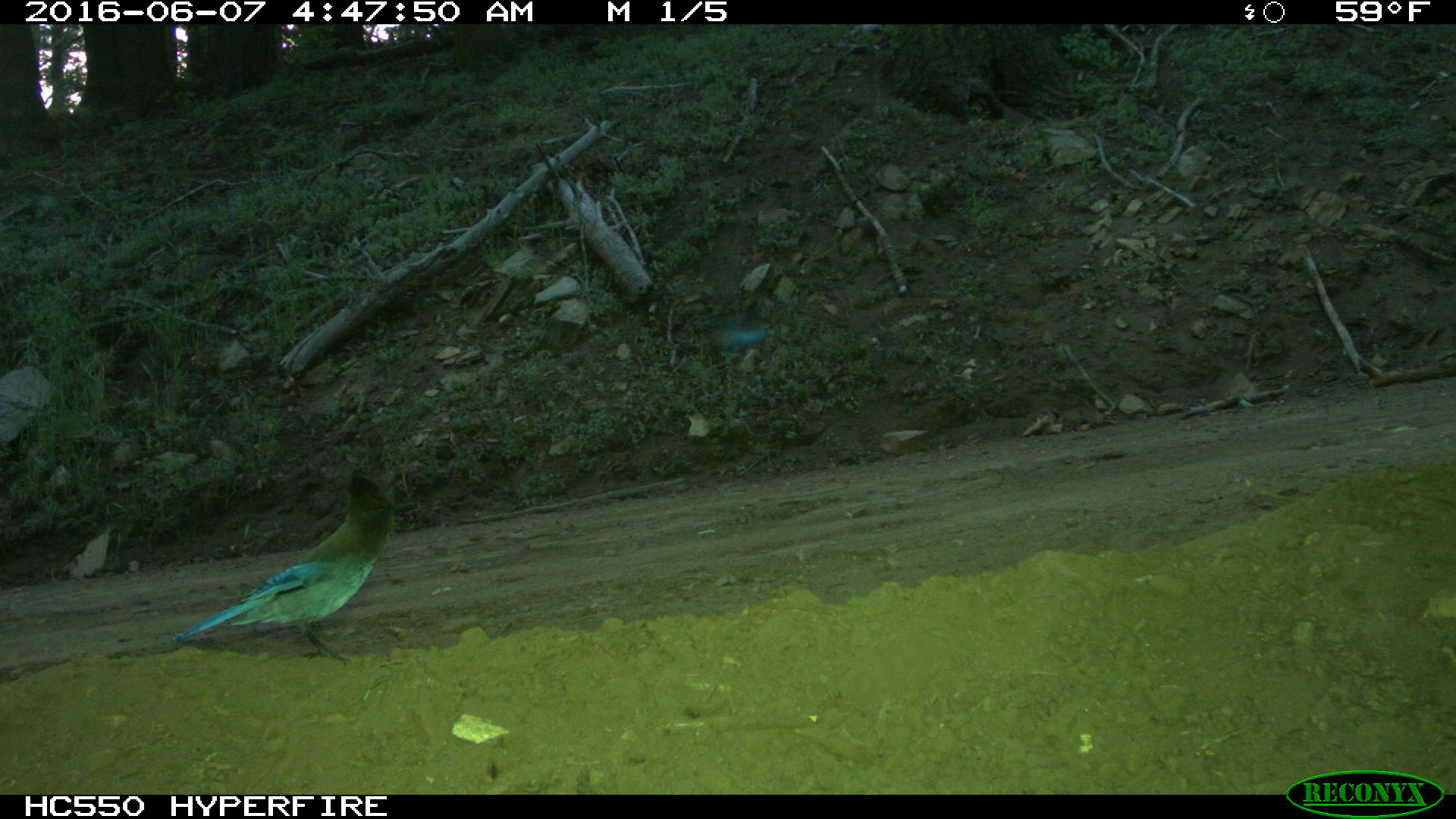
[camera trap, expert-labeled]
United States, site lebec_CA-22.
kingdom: Animalia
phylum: Chordata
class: Aves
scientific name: Aves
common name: birds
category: unidentified bird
Unidentified bird (birds) (Aves).